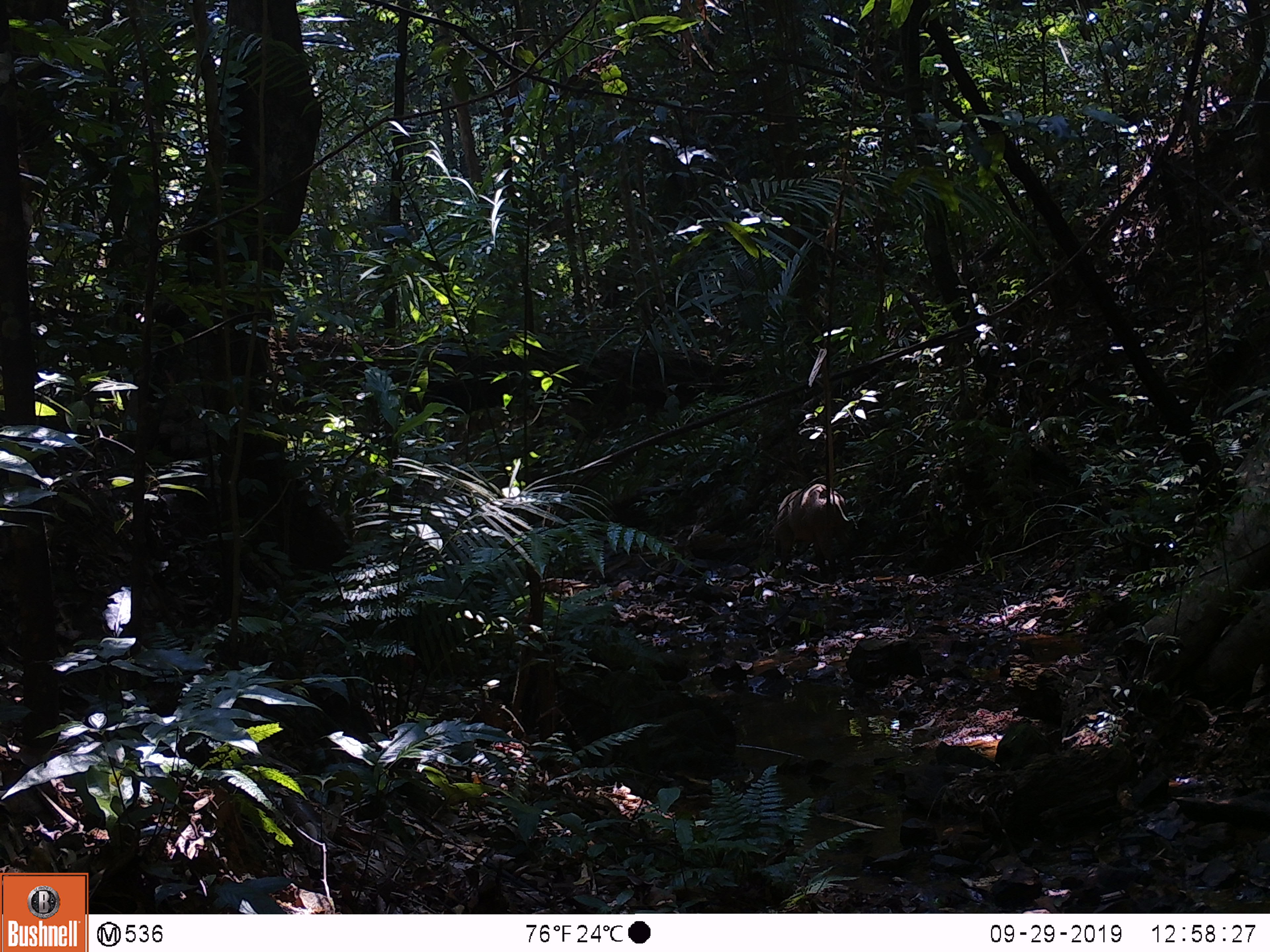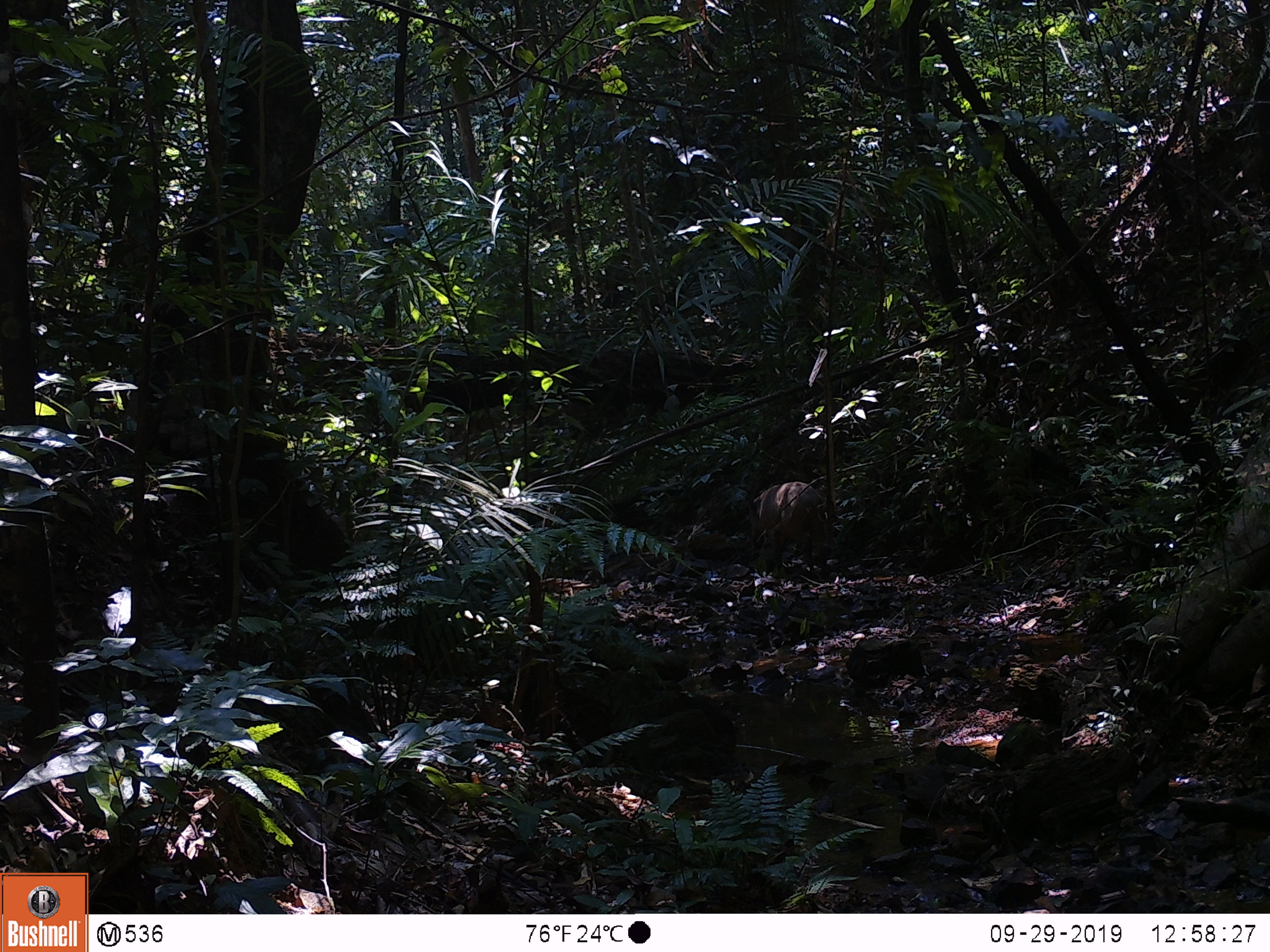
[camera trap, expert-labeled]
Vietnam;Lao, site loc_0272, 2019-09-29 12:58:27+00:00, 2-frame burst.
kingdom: Animalia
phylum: Chordata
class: Mammalia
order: Artiodactyla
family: Suidae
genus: Sus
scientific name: Sus scrofa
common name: eurasian wild pig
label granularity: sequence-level